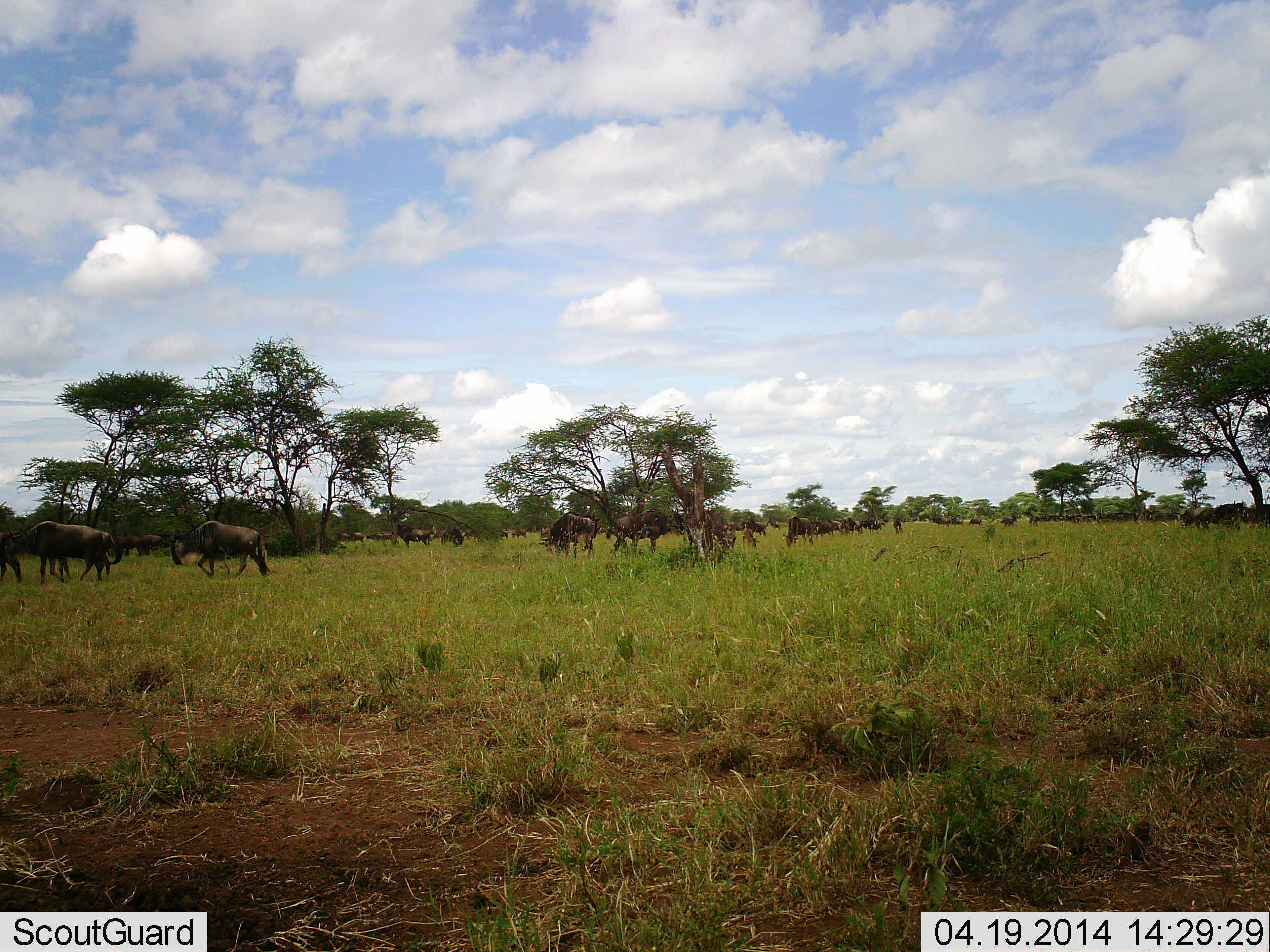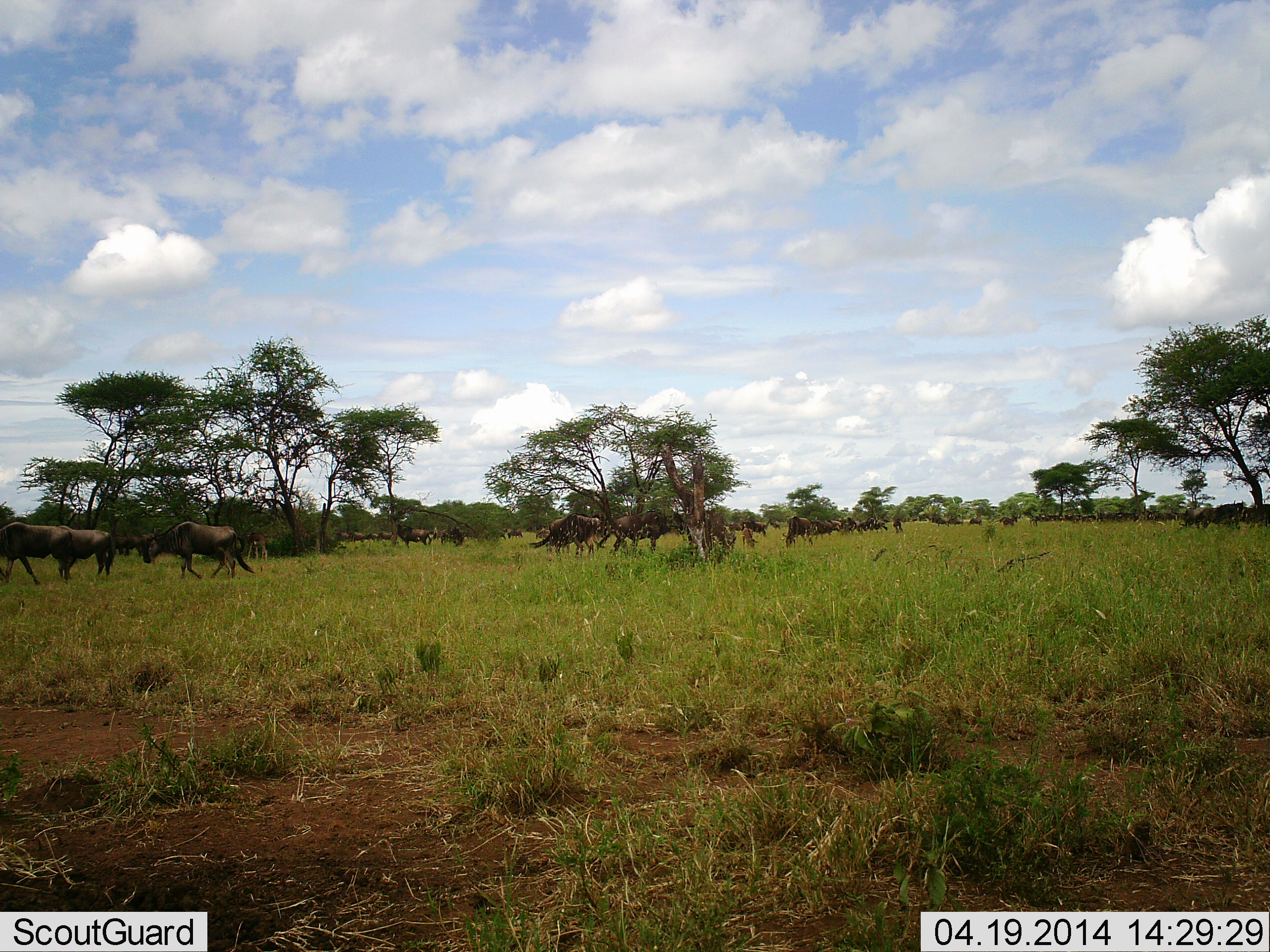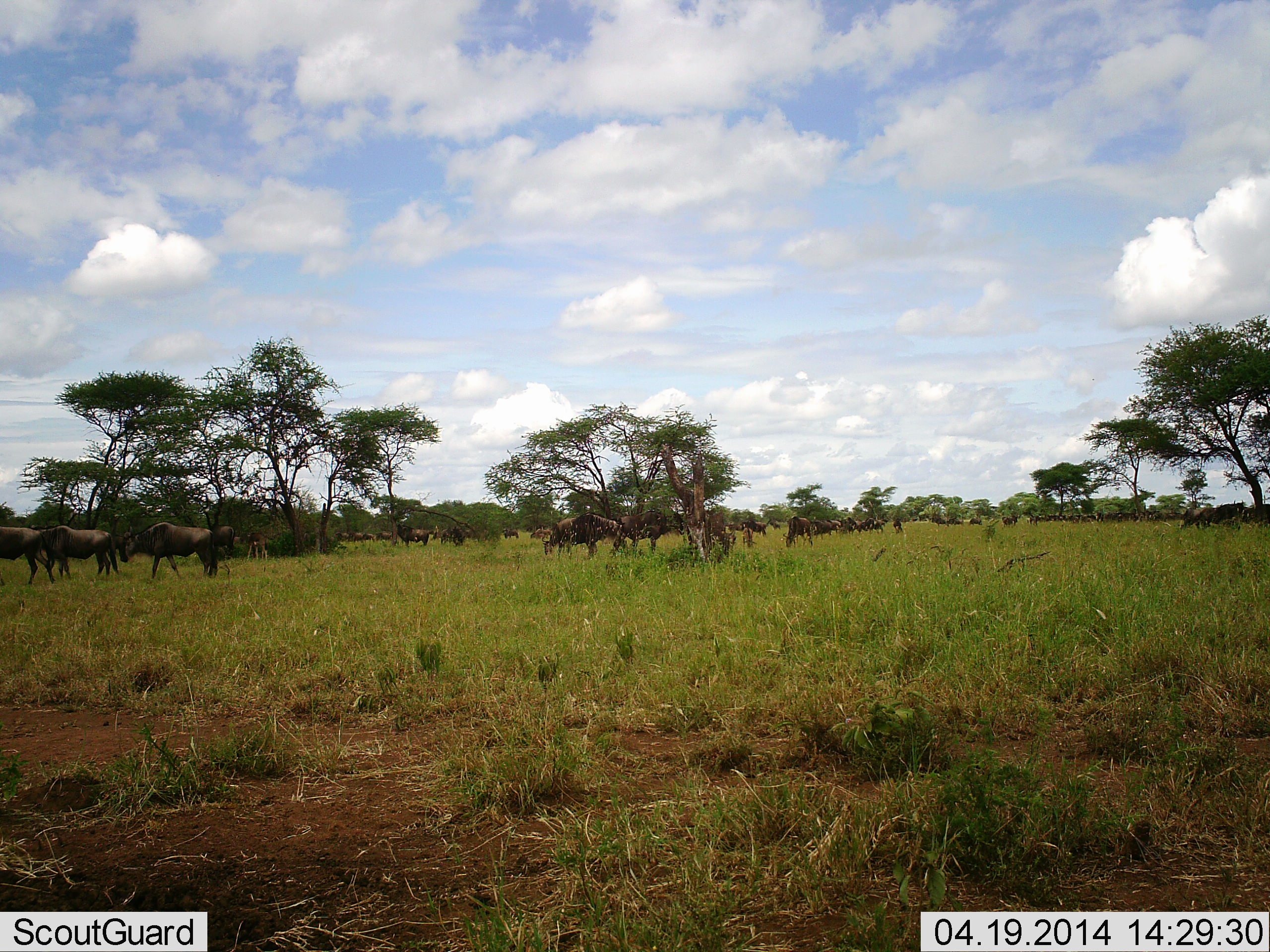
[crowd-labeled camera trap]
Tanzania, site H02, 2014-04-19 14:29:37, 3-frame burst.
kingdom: Animalia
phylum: Chordata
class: Mammalia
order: Artiodactyla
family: Bovidae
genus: Connochaetes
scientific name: Connochaetes taurinus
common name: blue wildebeest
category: wildebeest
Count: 11-50.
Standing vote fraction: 60%.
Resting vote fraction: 0%.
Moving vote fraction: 80%.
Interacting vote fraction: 10%.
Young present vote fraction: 0%.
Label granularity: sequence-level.